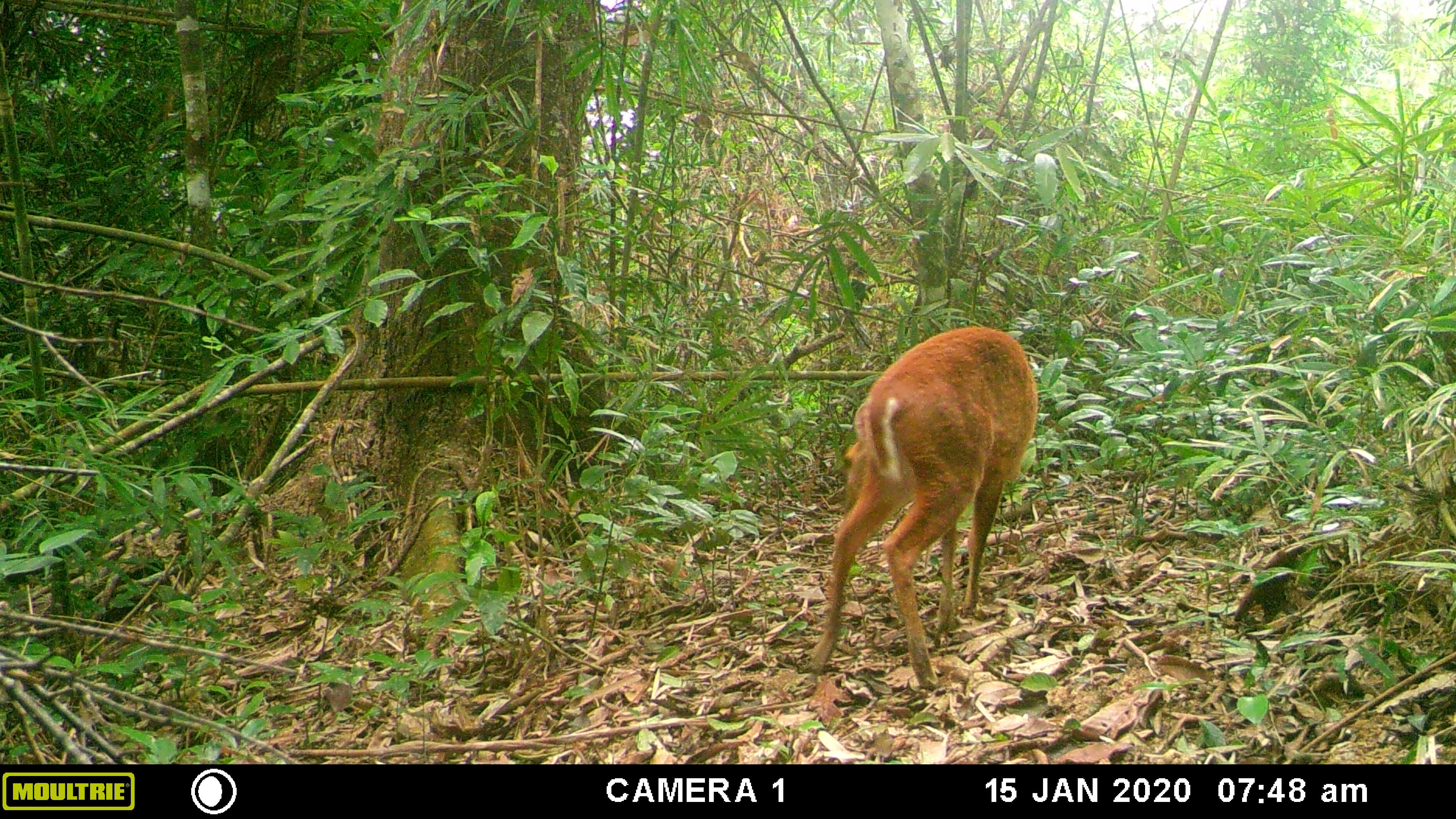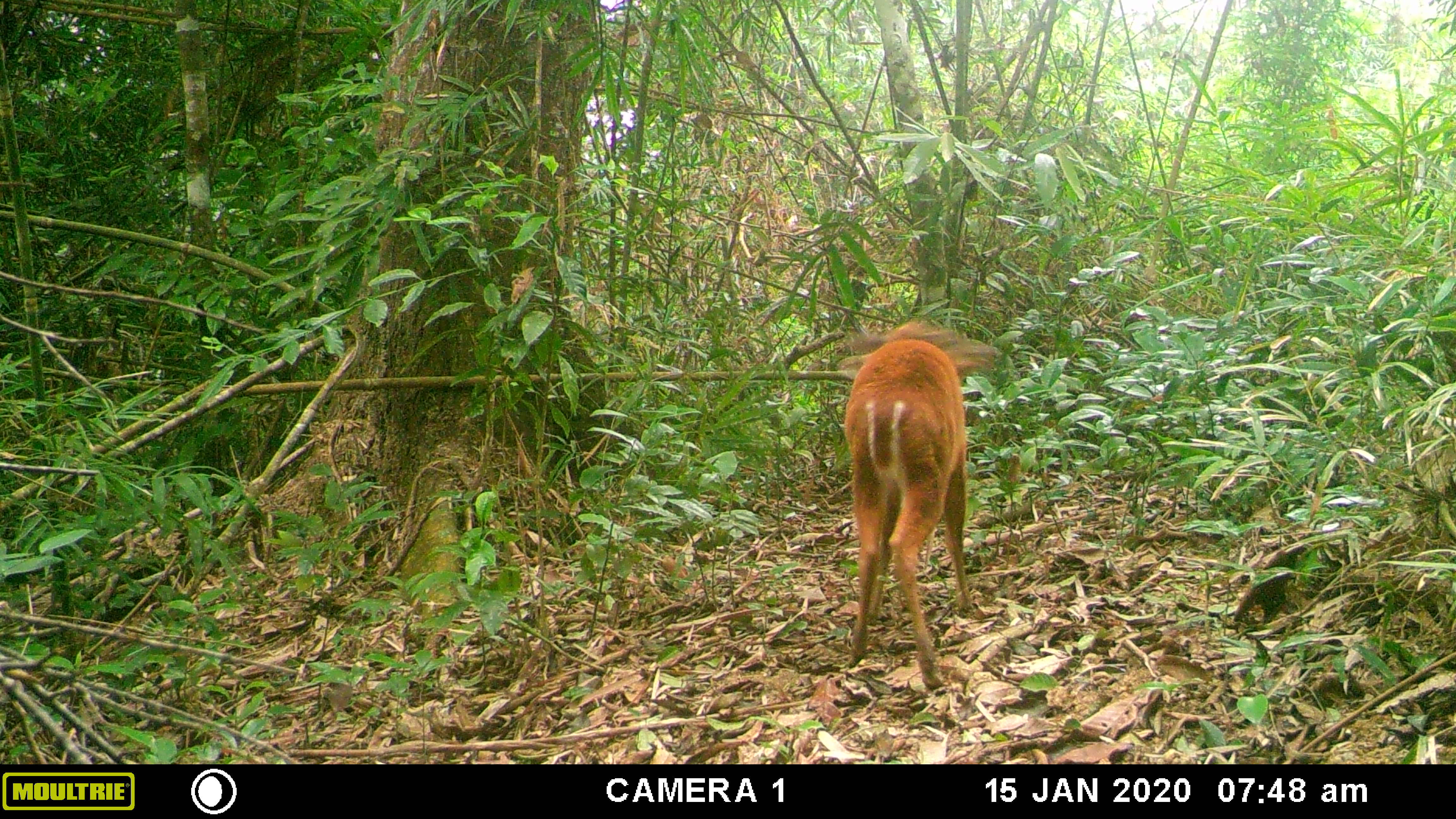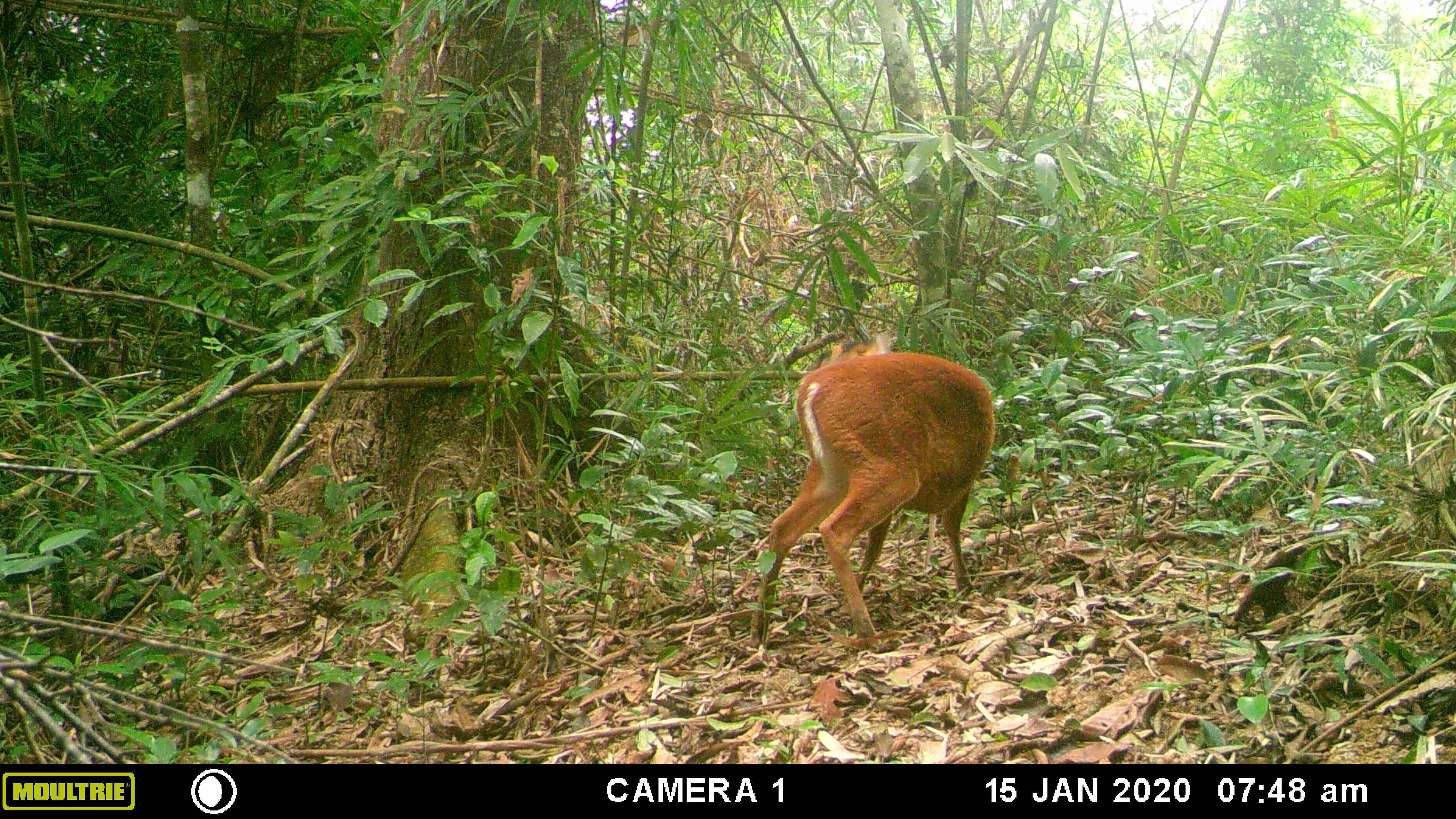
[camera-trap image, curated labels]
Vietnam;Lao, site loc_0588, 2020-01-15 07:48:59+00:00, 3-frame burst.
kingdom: Animalia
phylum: Chordata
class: Mammalia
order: Artiodactyla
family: Cervidae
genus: Muntiacus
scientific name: Muntiacus muntjak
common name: red muntjac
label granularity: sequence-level